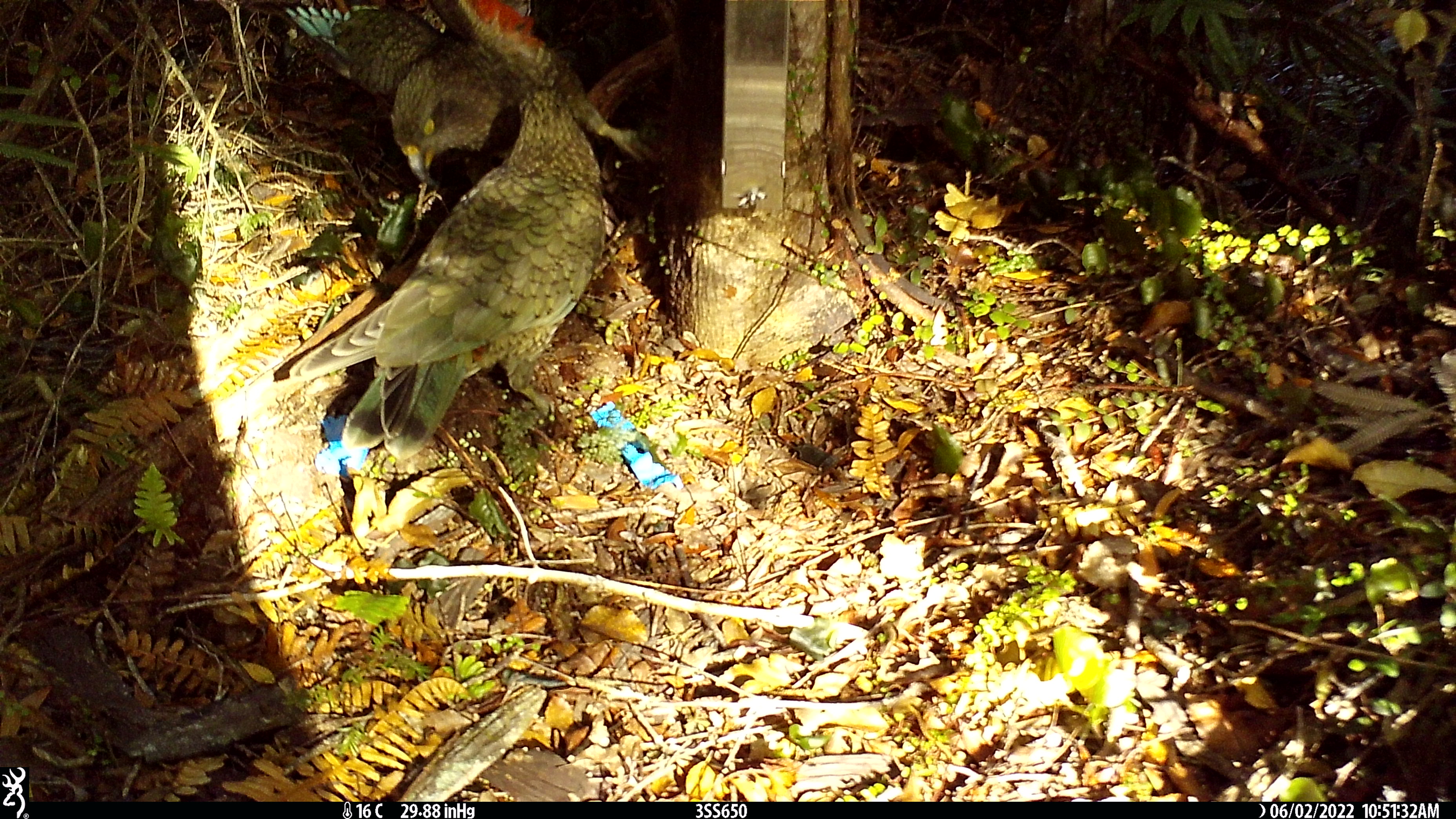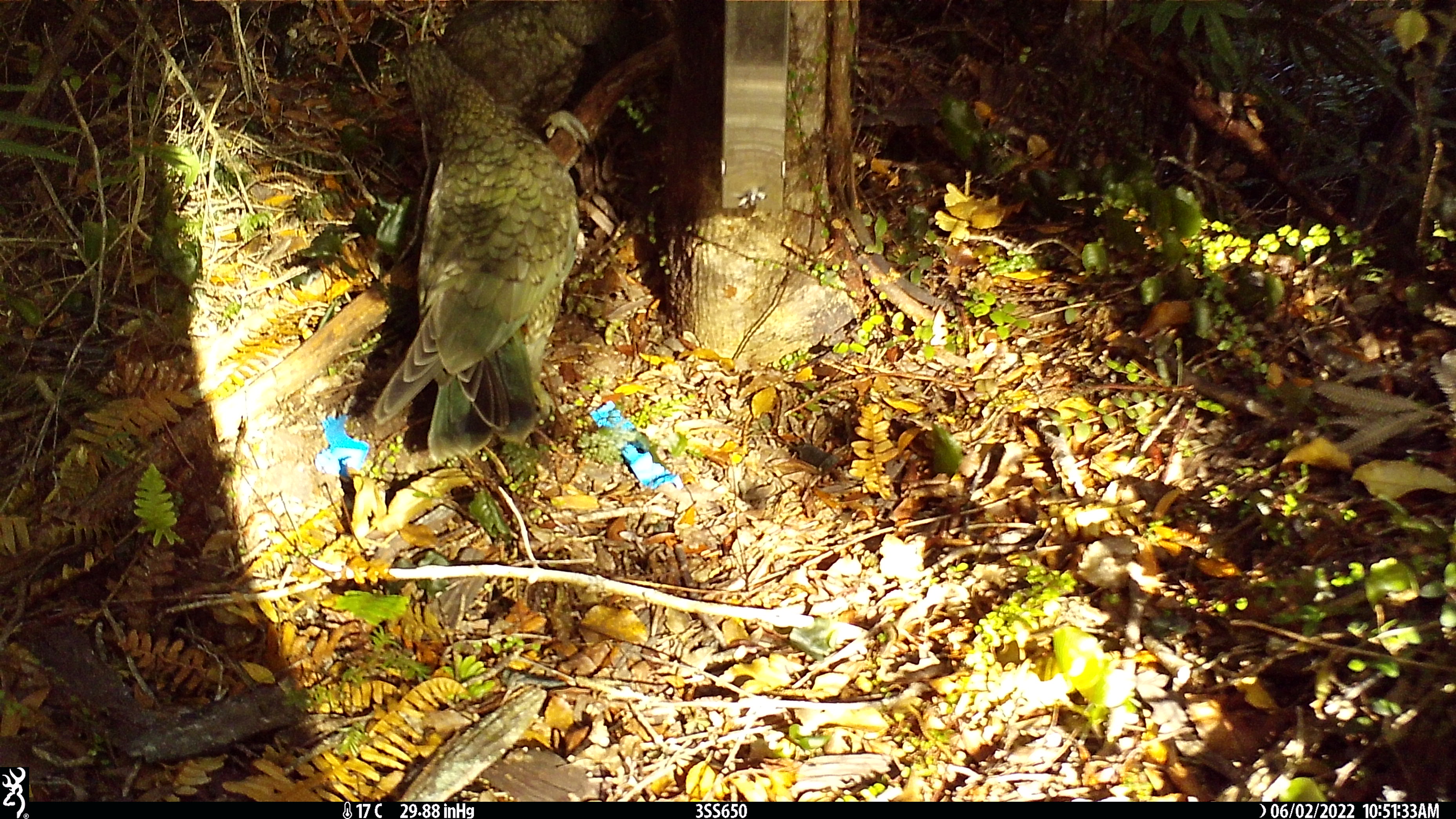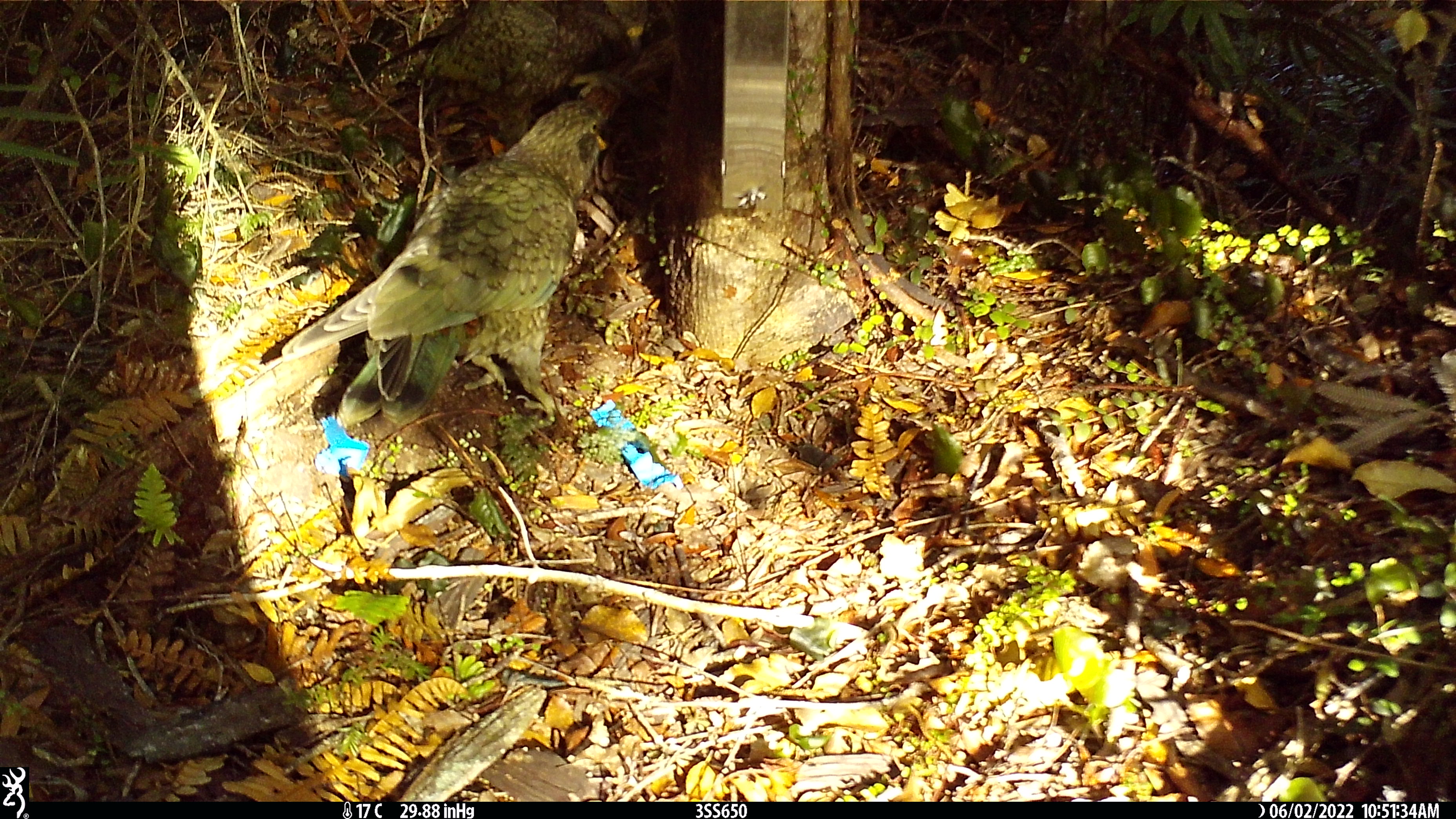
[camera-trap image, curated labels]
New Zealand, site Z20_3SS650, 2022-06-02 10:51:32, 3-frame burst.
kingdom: Animalia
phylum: Chordata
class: Aves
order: Psittaciformes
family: Strigopidae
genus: Nestor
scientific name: Nestor notabilis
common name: kea